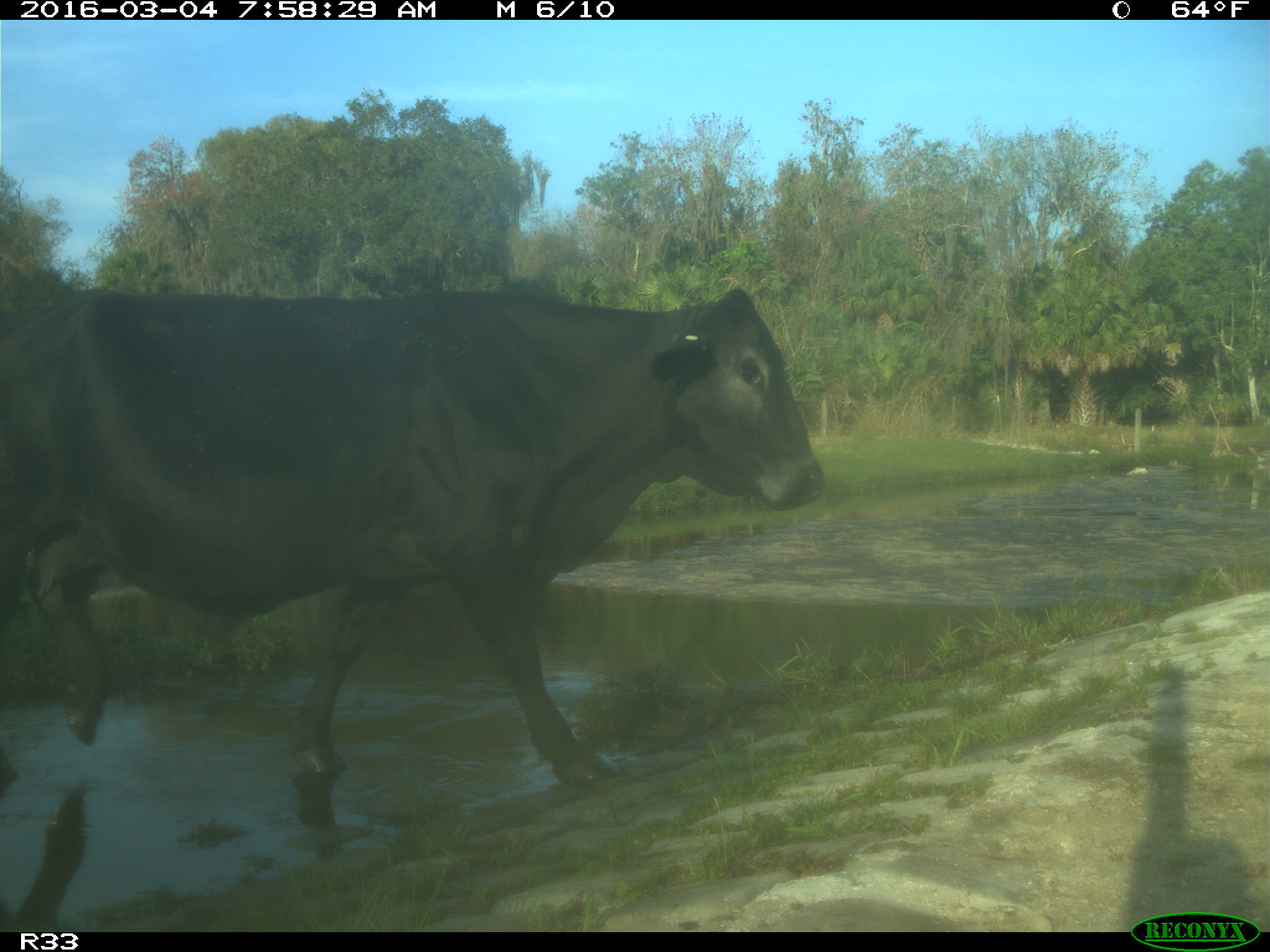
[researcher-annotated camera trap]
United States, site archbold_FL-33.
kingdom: Animalia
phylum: Chordata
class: Mammalia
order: Artiodactyla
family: Bovidae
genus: Bos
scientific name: Bos taurus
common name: domestic cow